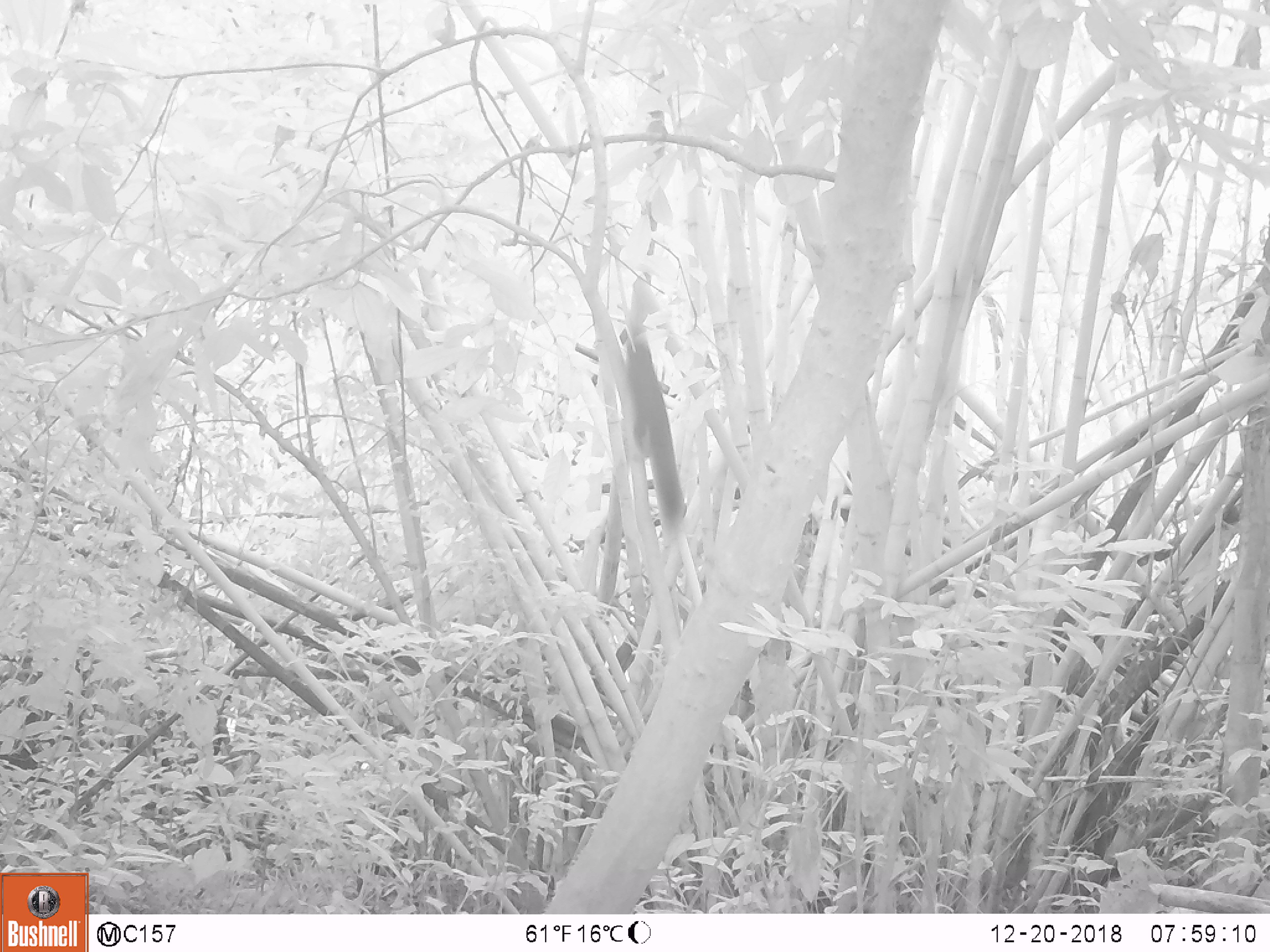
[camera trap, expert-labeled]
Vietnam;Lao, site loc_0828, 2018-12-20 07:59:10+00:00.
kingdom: Animalia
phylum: Chordata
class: Mammalia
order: Rodentia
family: Sciuridae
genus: Sciurus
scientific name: Sciurus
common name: squirrel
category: unidentified squirrel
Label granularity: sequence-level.